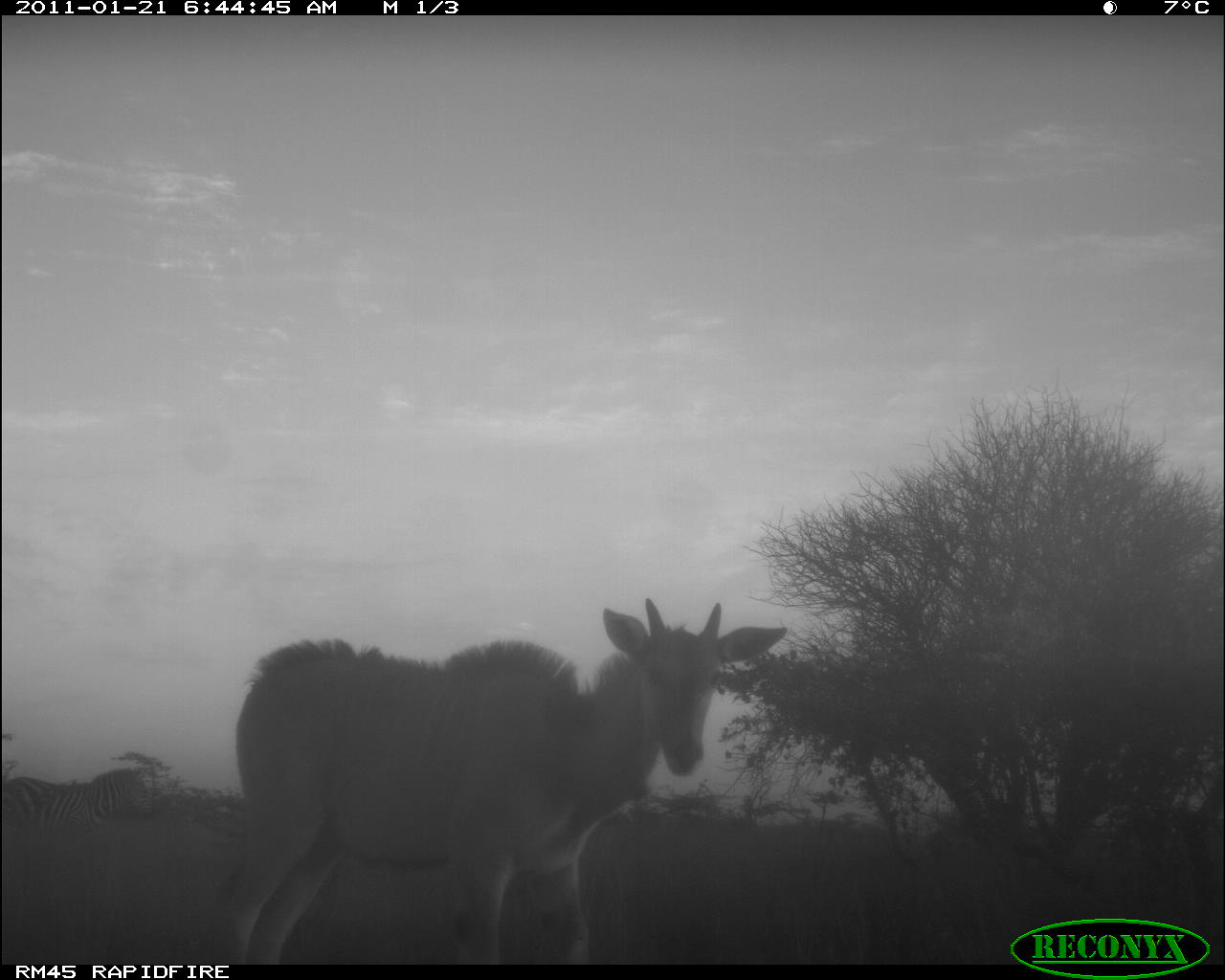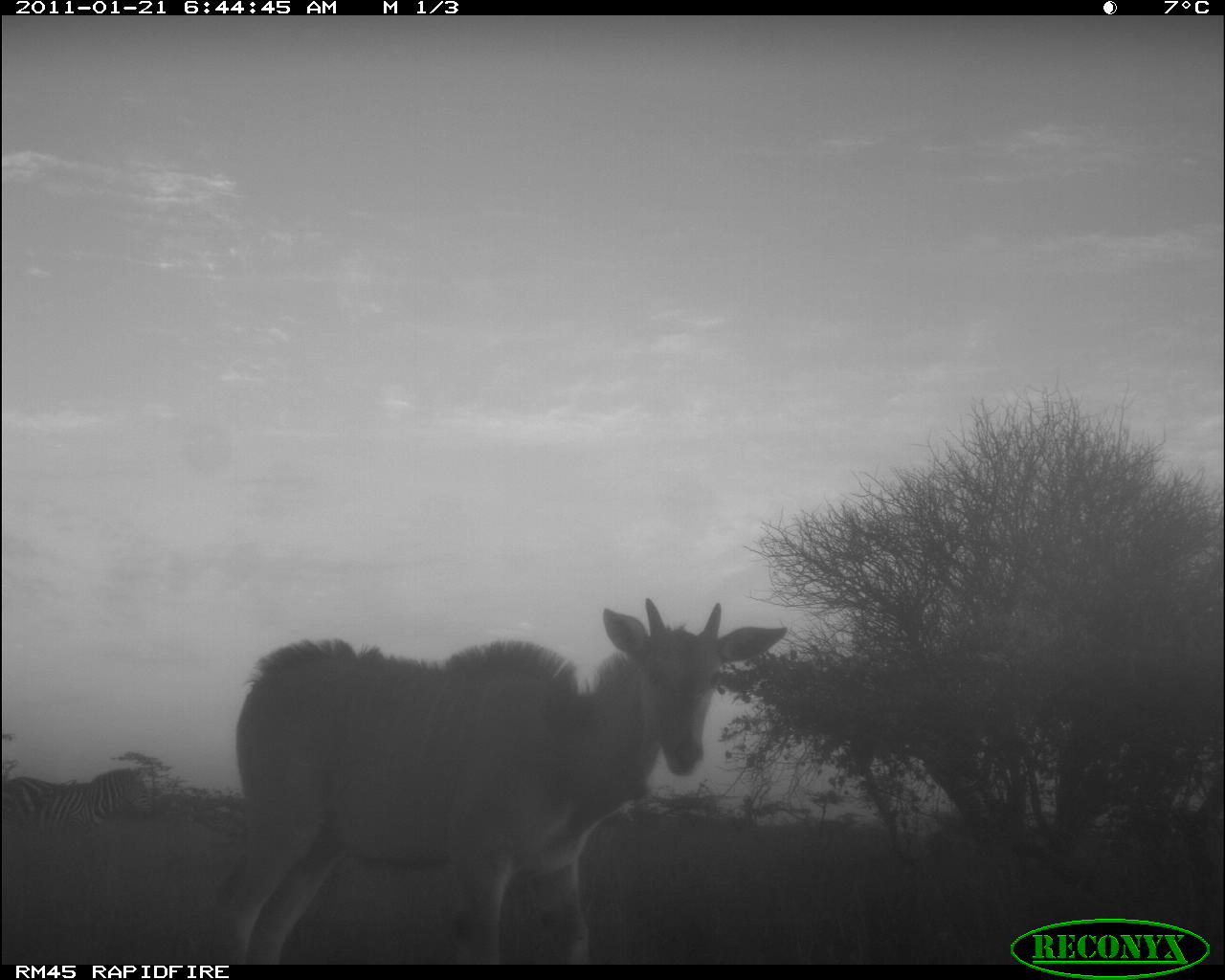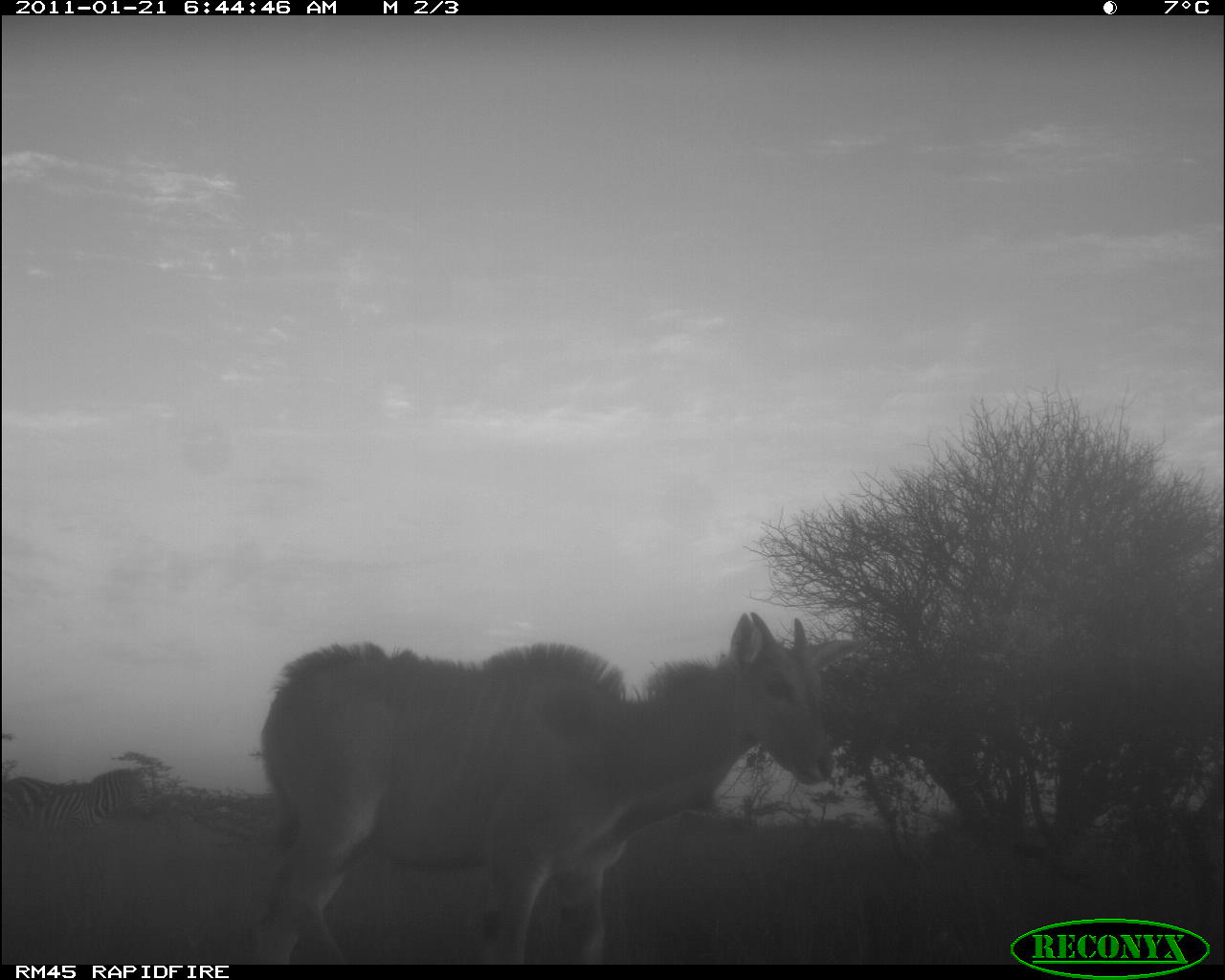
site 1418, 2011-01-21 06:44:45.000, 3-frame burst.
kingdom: Animalia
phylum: Chordata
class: Mammalia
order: Artiodactyla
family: Bovidae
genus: Madoqua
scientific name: Madoqua guentheri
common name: günther's dik-dik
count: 1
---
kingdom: Animalia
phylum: Chordata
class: Mammalia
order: Perissodactyla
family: Equidae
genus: Equus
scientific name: Equus quagga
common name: plains zebra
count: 1